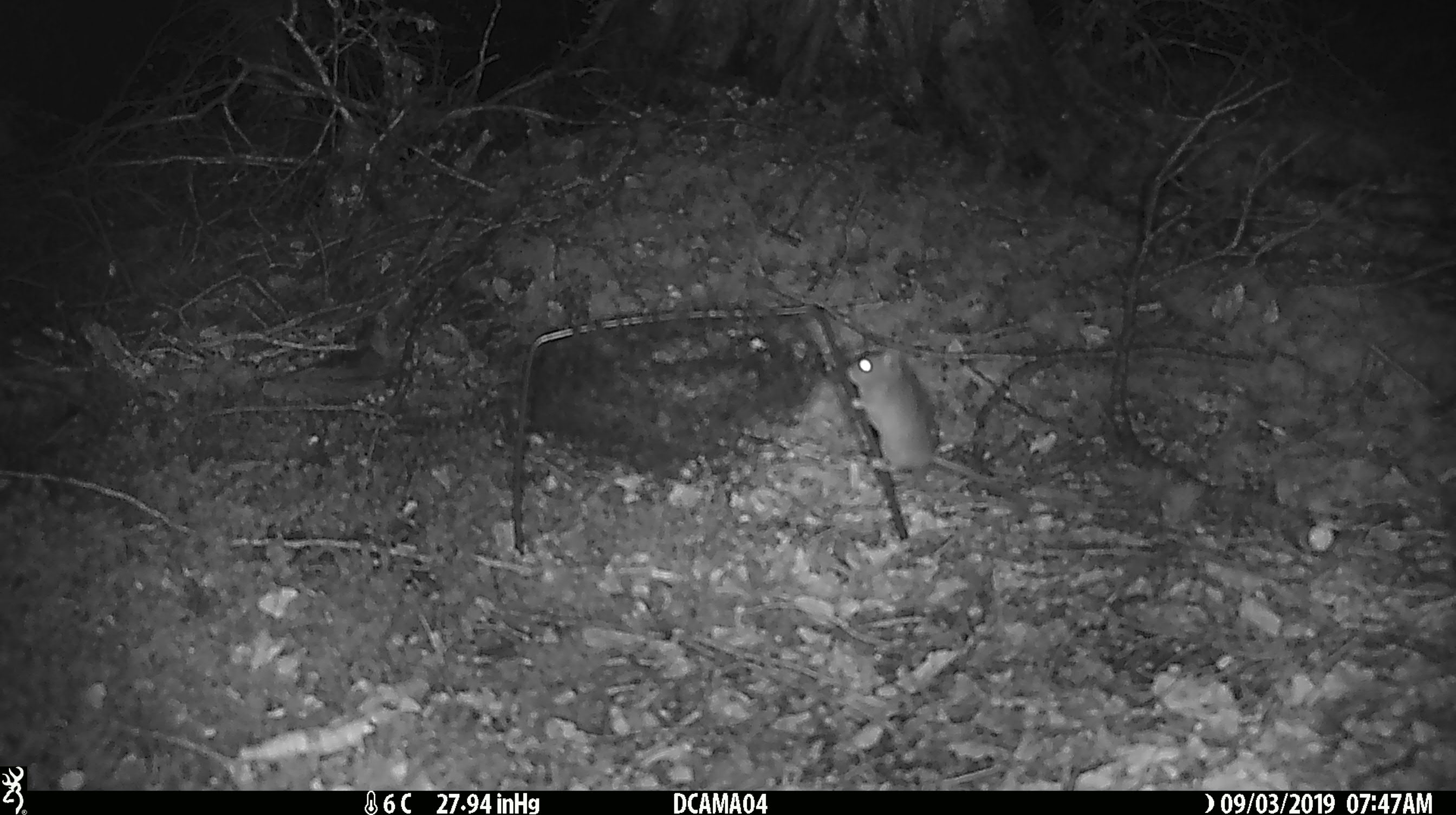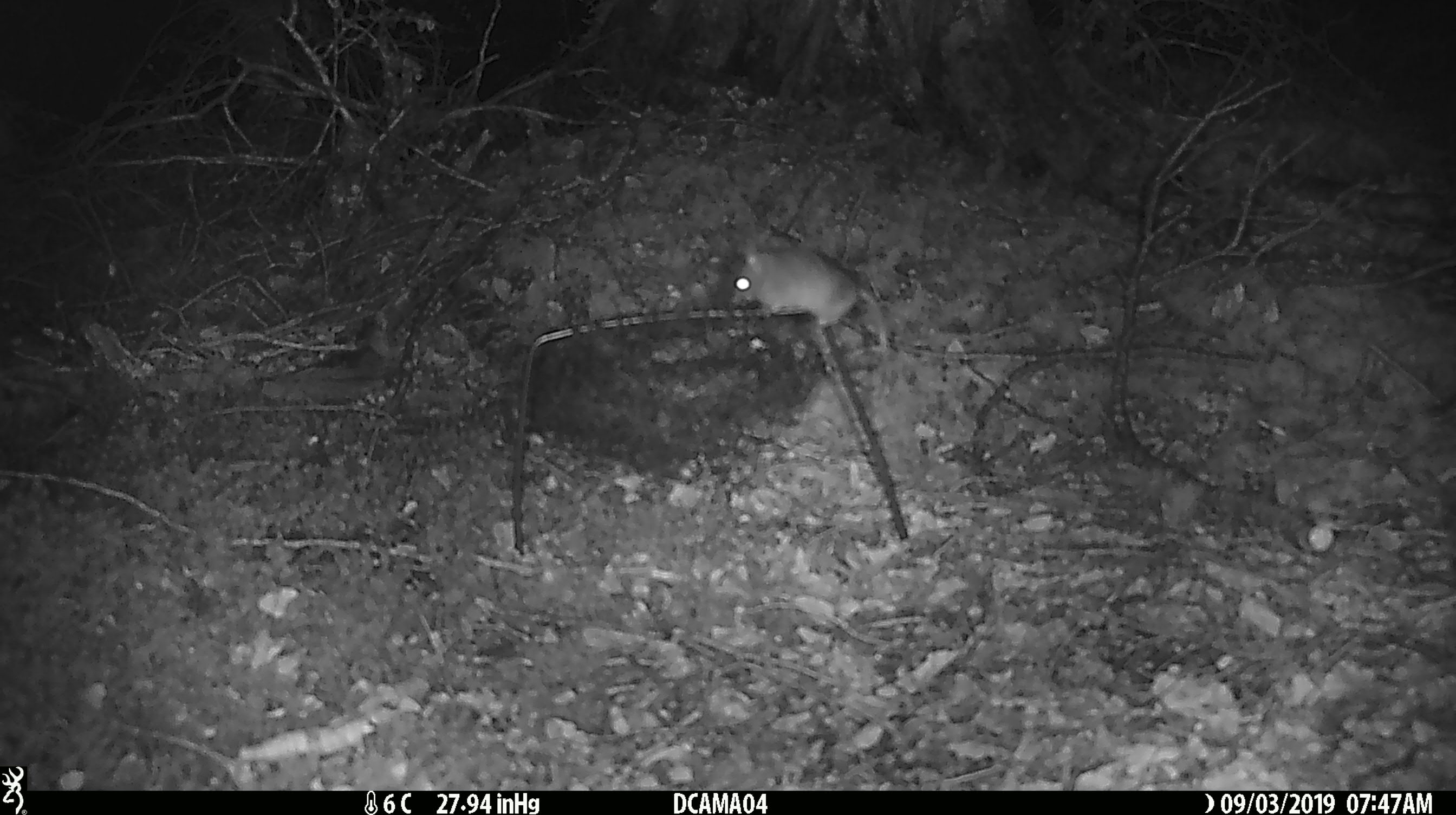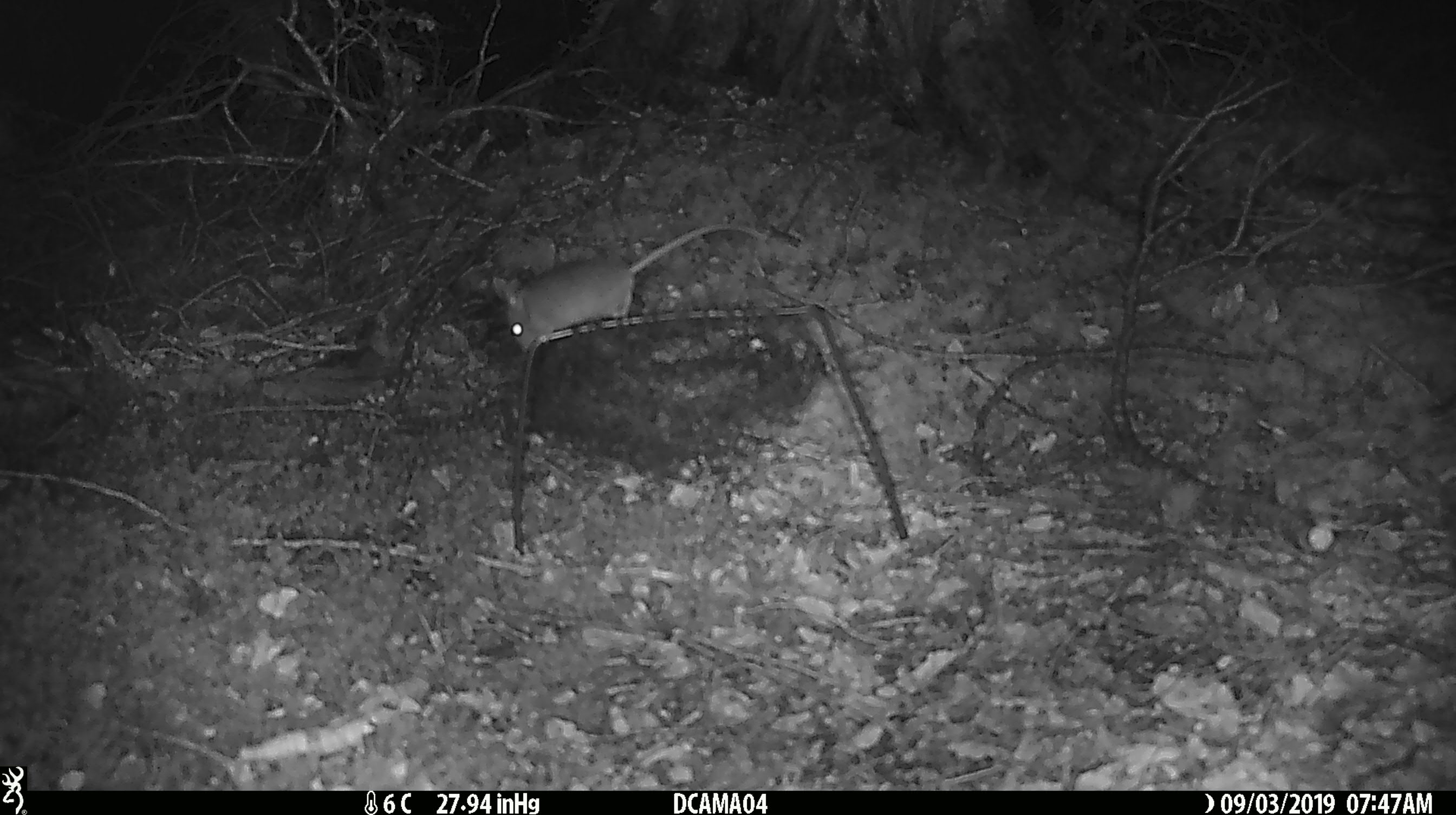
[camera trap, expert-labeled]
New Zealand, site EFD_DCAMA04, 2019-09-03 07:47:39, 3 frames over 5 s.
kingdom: Animalia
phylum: Chordata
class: Mammalia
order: Rodentia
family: Muridae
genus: Mus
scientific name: Mus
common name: mouse